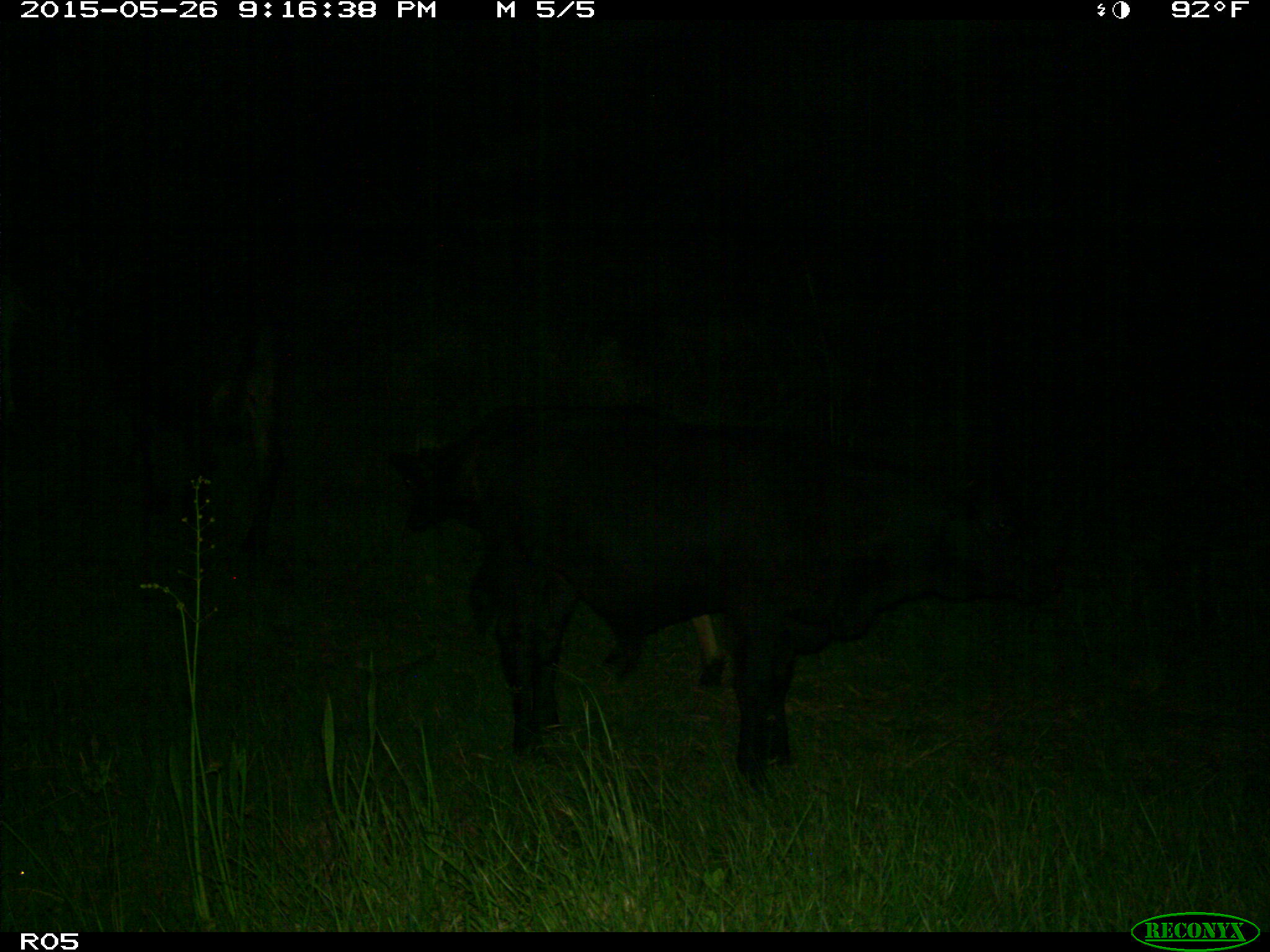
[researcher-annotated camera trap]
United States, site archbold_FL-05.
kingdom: Animalia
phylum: Chordata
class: Mammalia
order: Artiodactyla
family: Bovidae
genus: Bos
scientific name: Bos taurus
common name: domestic cow